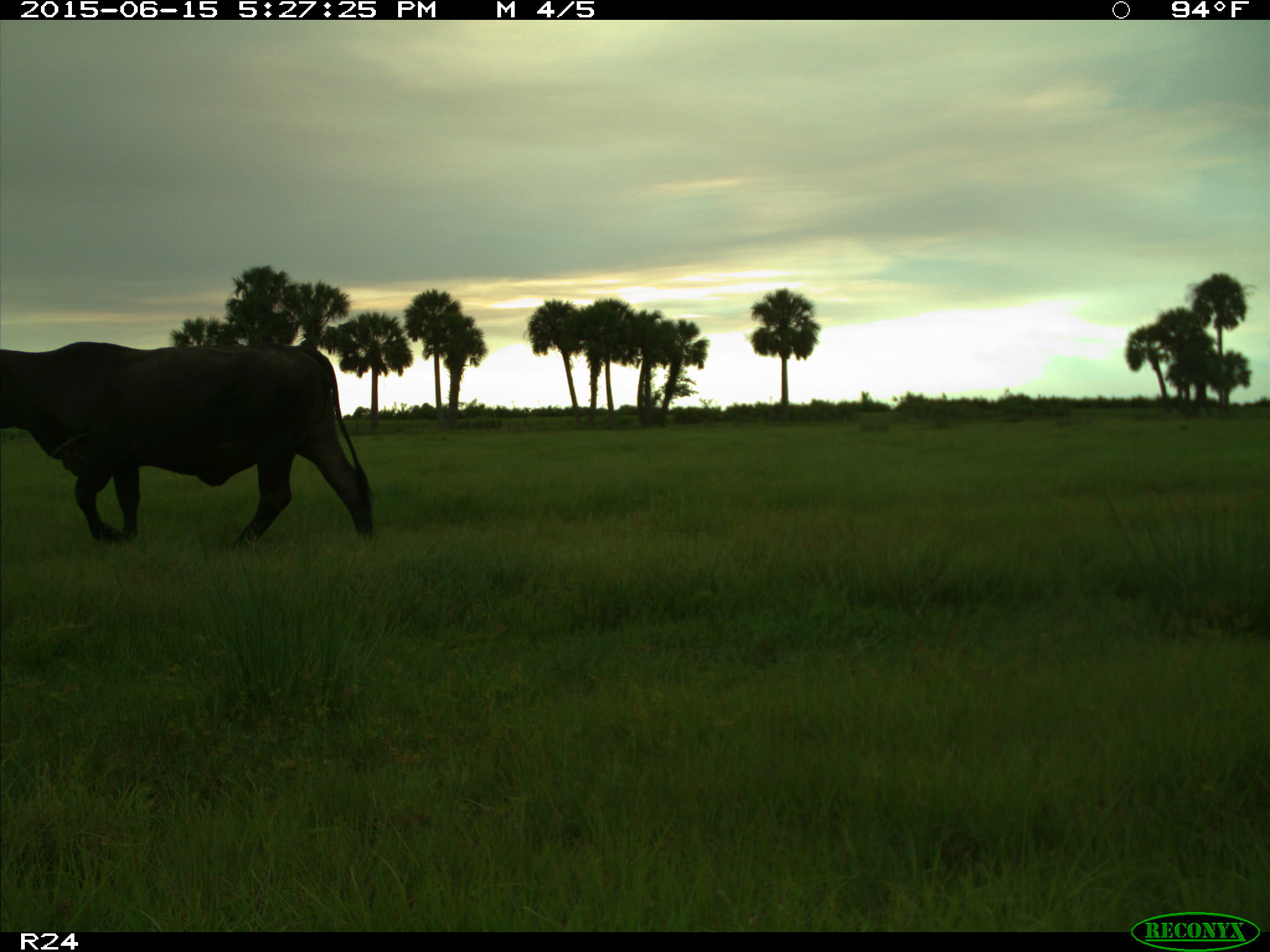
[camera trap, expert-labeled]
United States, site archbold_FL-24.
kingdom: Animalia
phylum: Chordata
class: Mammalia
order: Artiodactyla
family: Bovidae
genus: Bos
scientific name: Bos taurus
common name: domestic cow